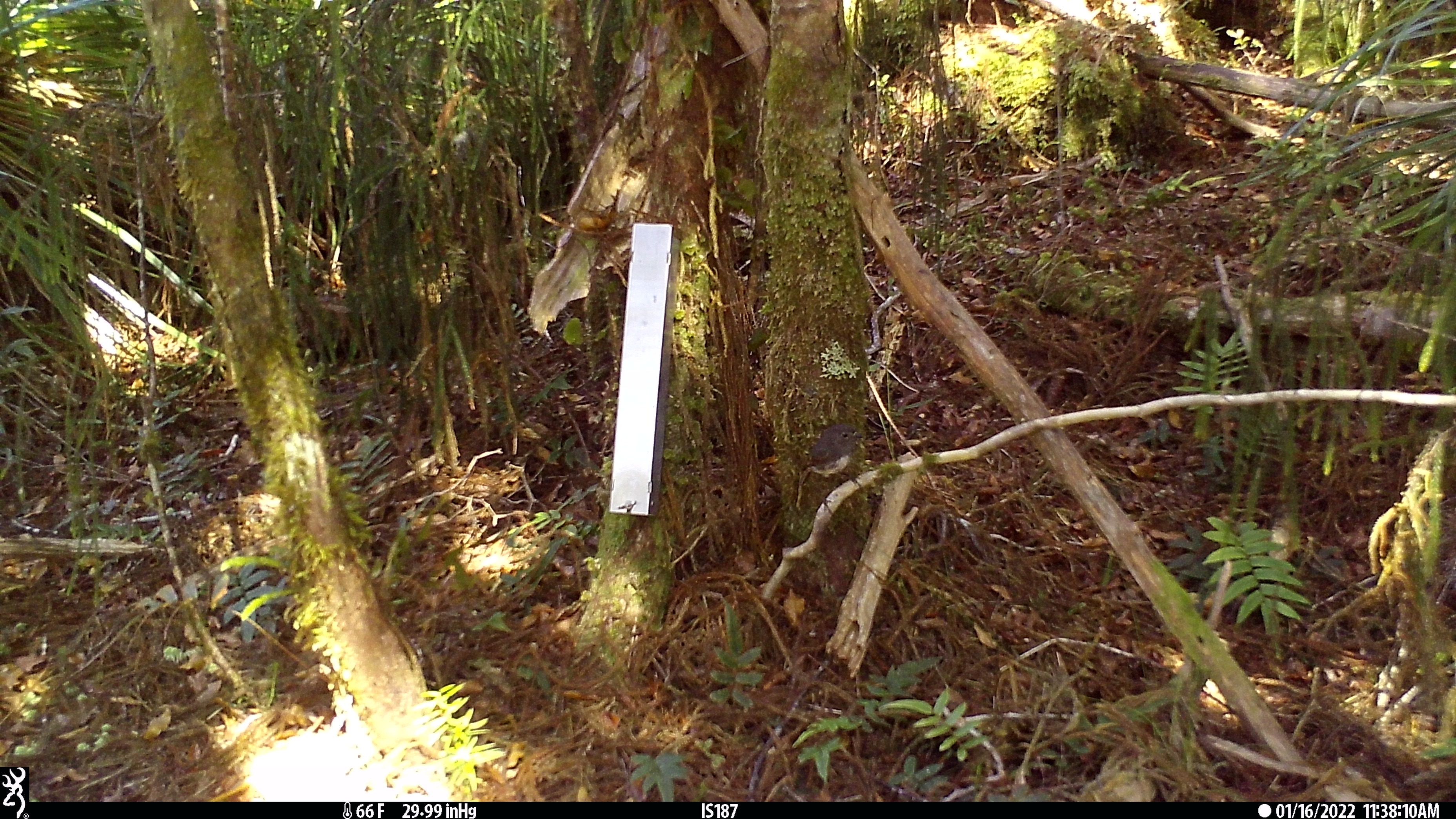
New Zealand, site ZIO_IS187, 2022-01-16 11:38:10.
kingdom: Animalia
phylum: Chordata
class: Aves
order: Passeriformes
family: Petroicidae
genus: Petroica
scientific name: Petroica australis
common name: new zealand robin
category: robin